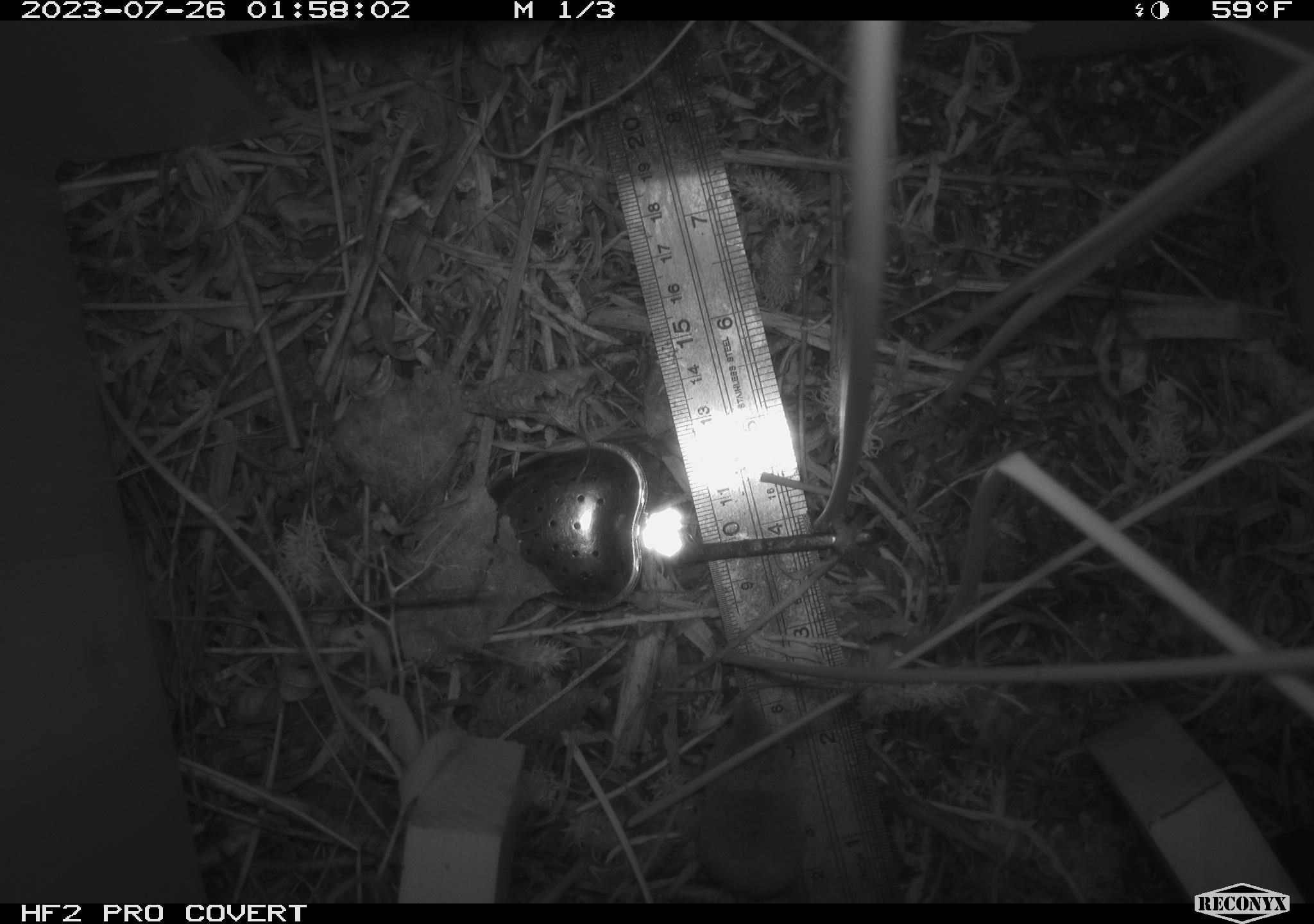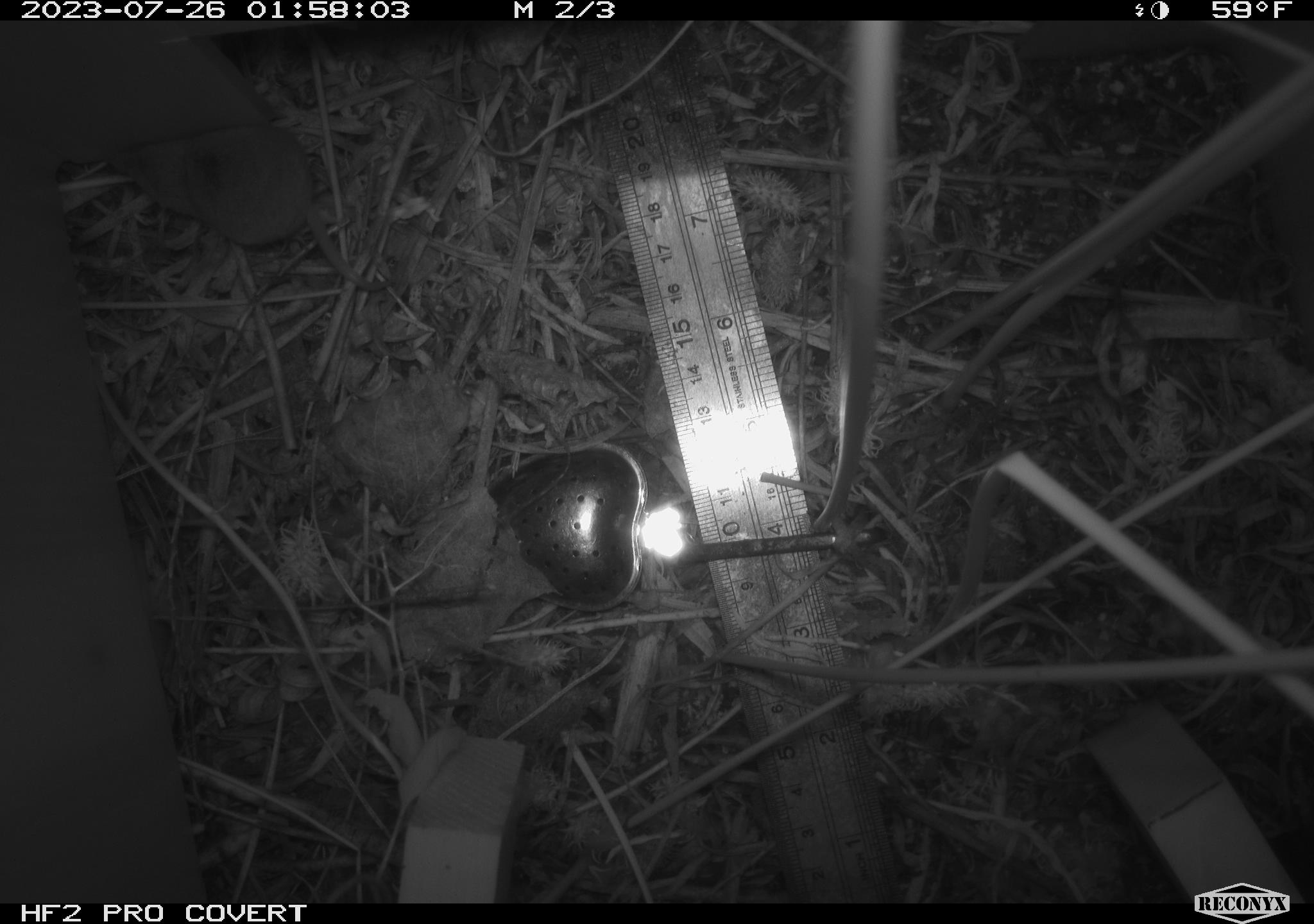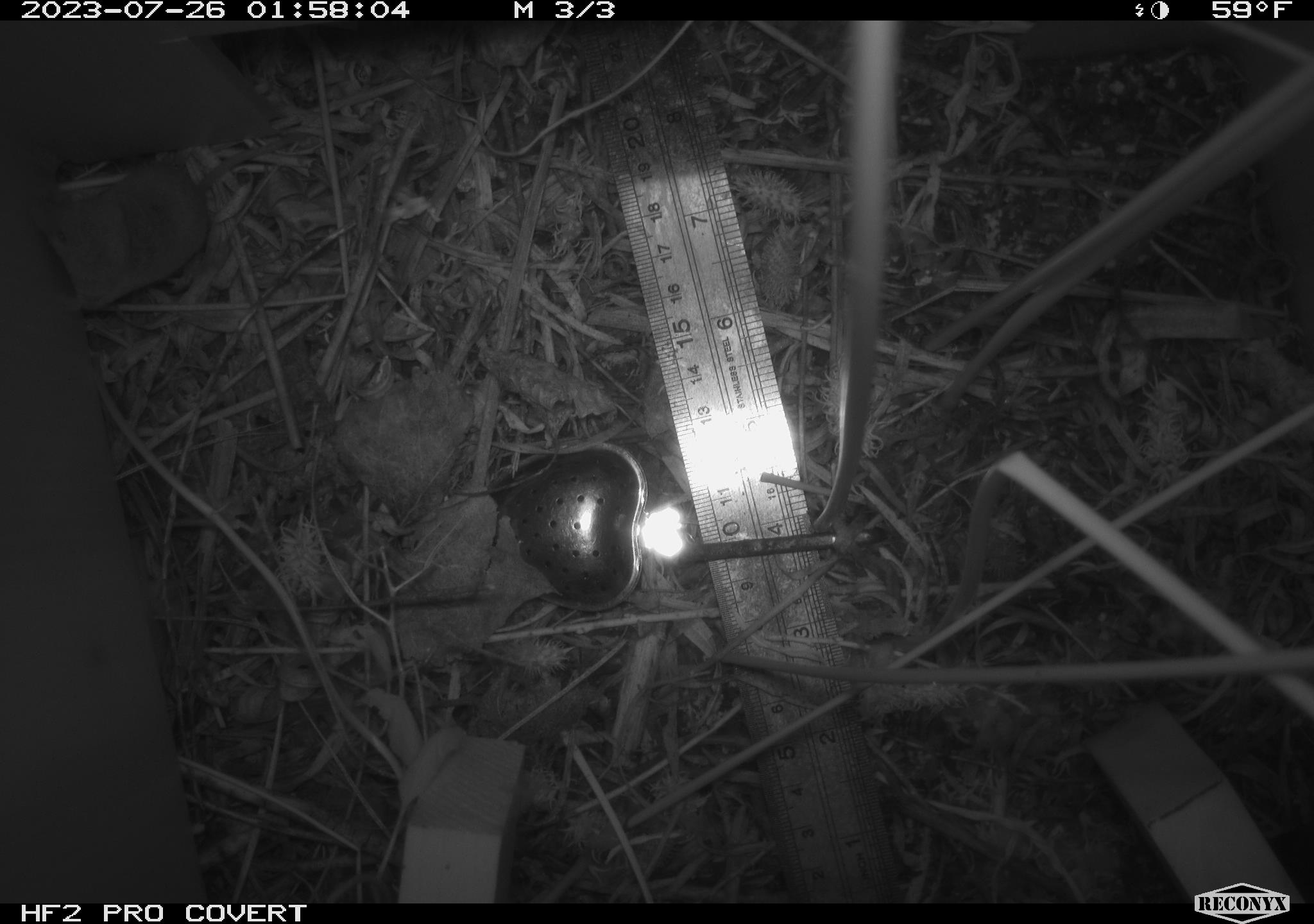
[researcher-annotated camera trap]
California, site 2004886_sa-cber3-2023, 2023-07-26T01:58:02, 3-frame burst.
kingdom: Animalia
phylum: Chordata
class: Mammalia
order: Eulipotyphla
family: Soricidae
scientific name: Soricidae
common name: shrews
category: soricidae family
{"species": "soricidae family (shrews) (Soricidae)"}